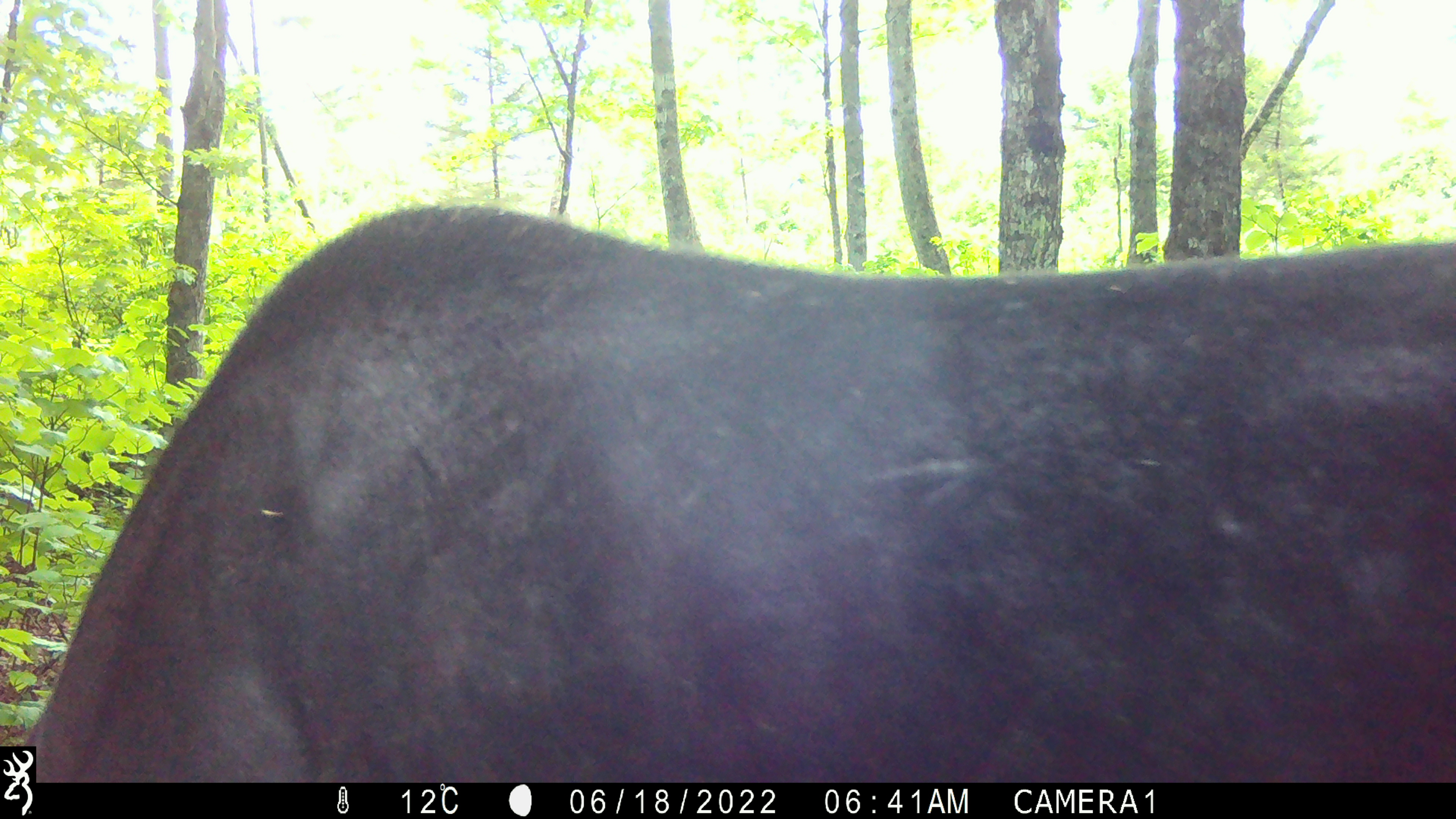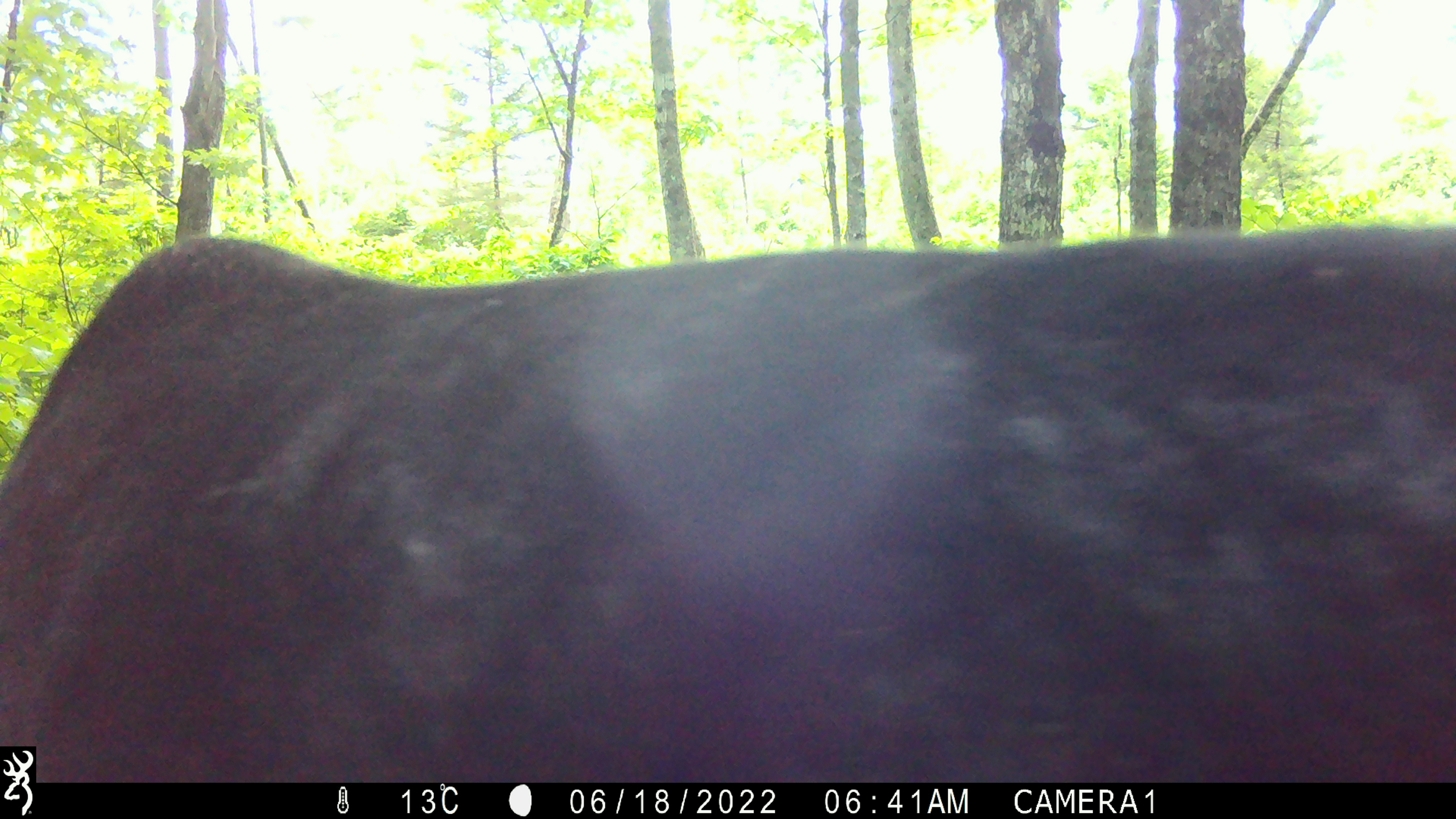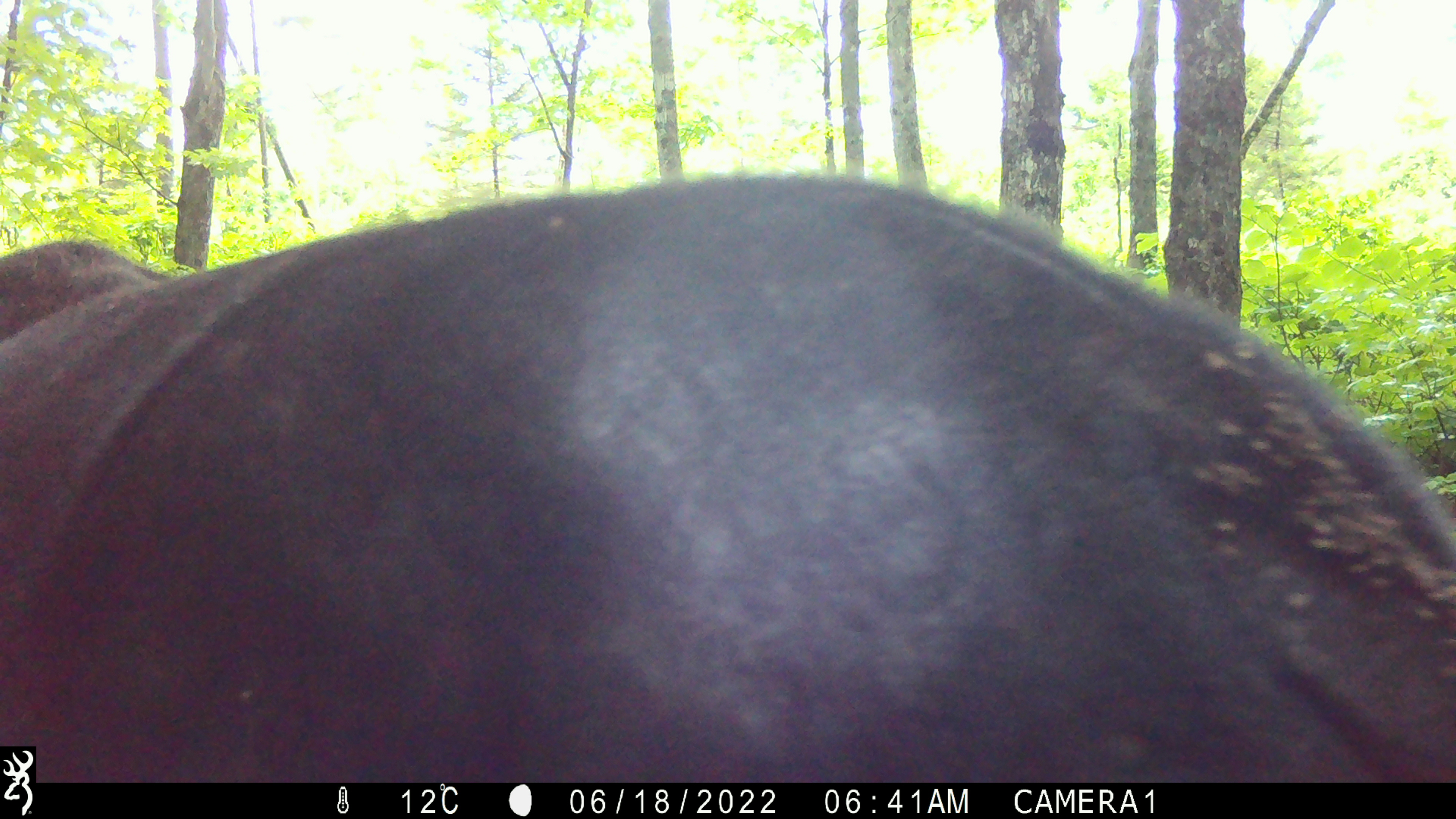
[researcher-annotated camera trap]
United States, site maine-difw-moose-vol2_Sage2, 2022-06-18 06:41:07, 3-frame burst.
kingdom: Animalia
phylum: Chordata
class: Mammalia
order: Artiodactyla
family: Cervidae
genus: Alces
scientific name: Alces alces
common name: moose